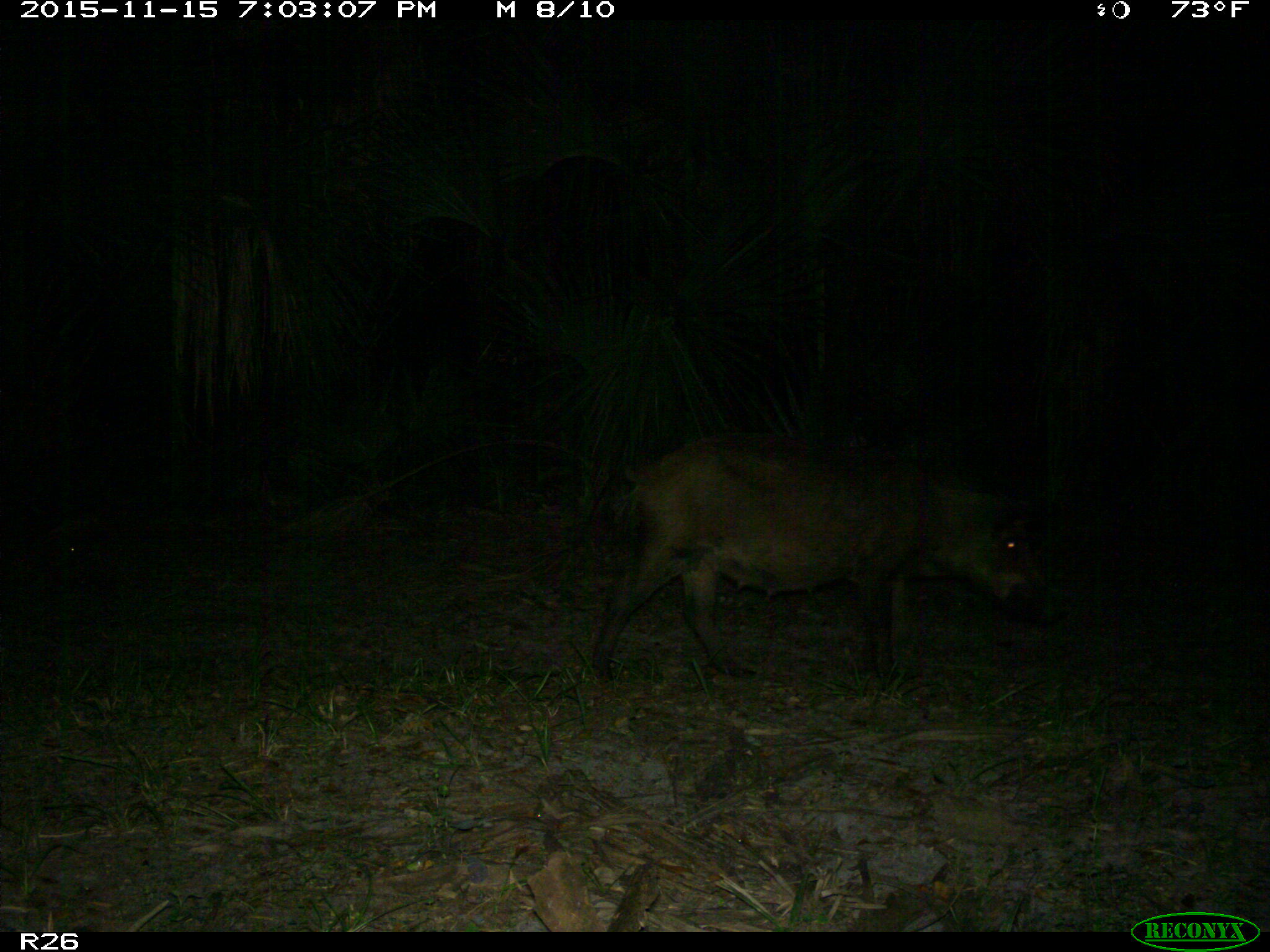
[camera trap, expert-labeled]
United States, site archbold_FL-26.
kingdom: Animalia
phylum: Chordata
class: Mammalia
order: Artiodactyla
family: Suidae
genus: Sus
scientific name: Sus scrofa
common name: wild boar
Sus scrofa (wild boar).